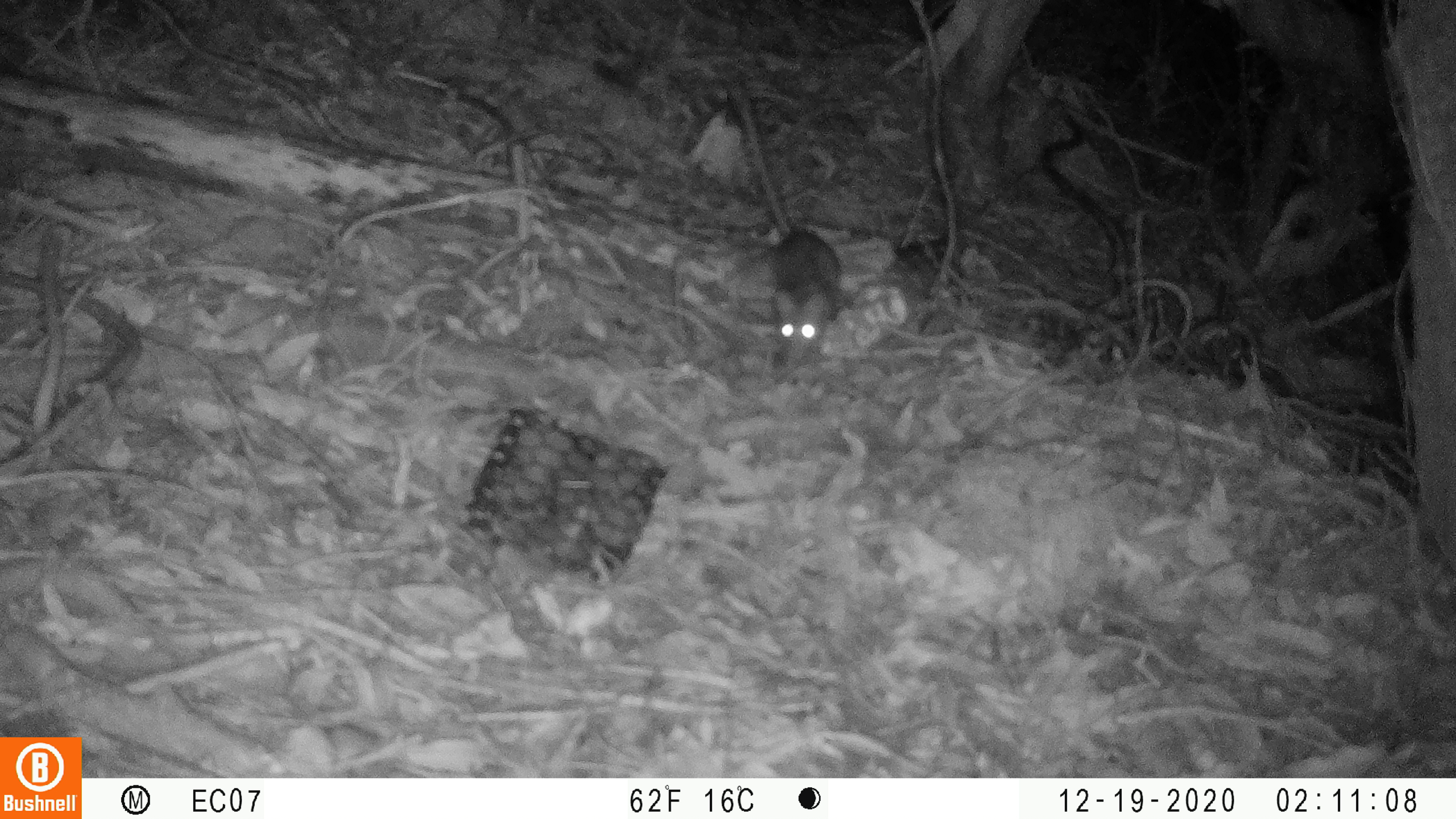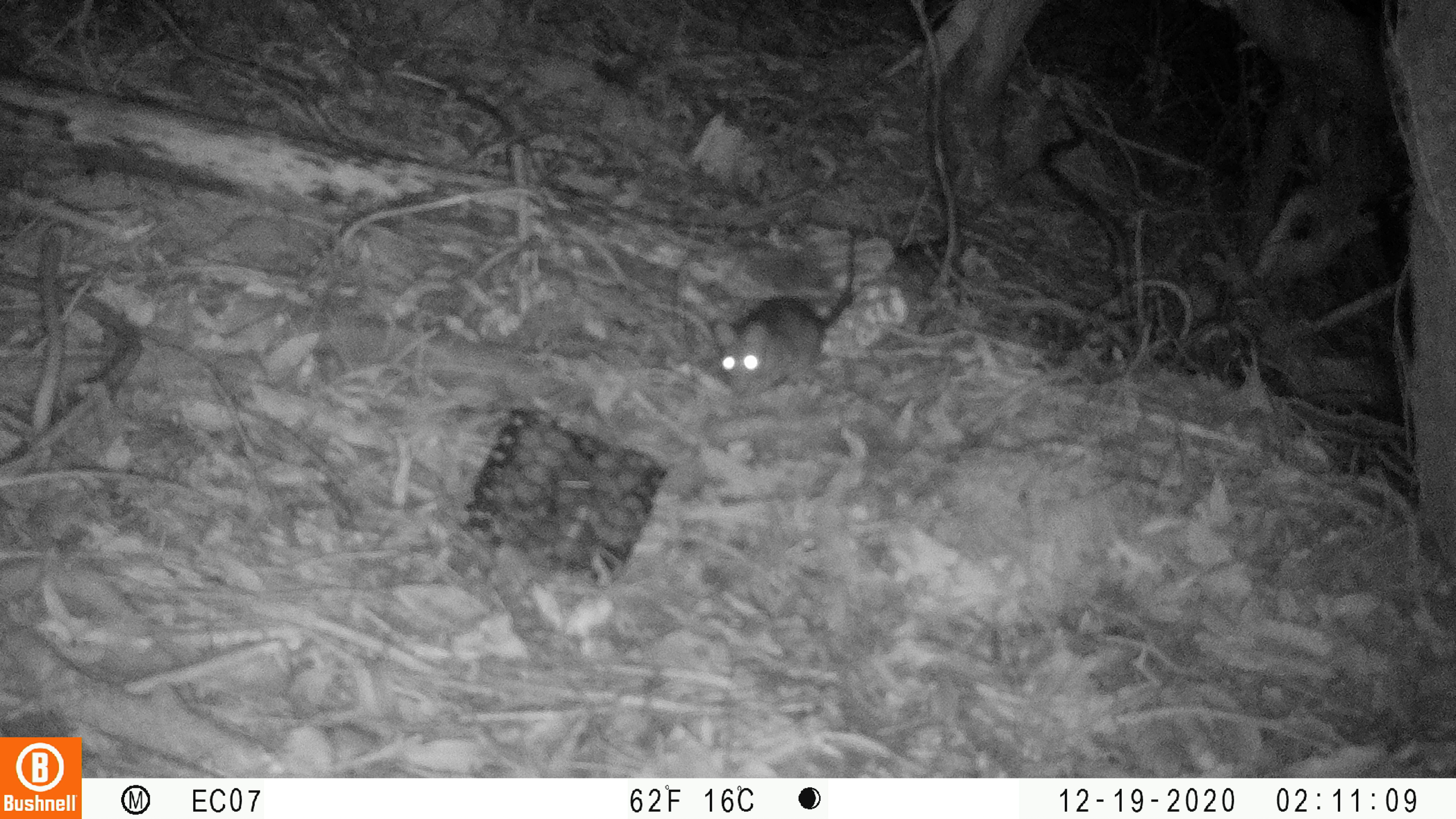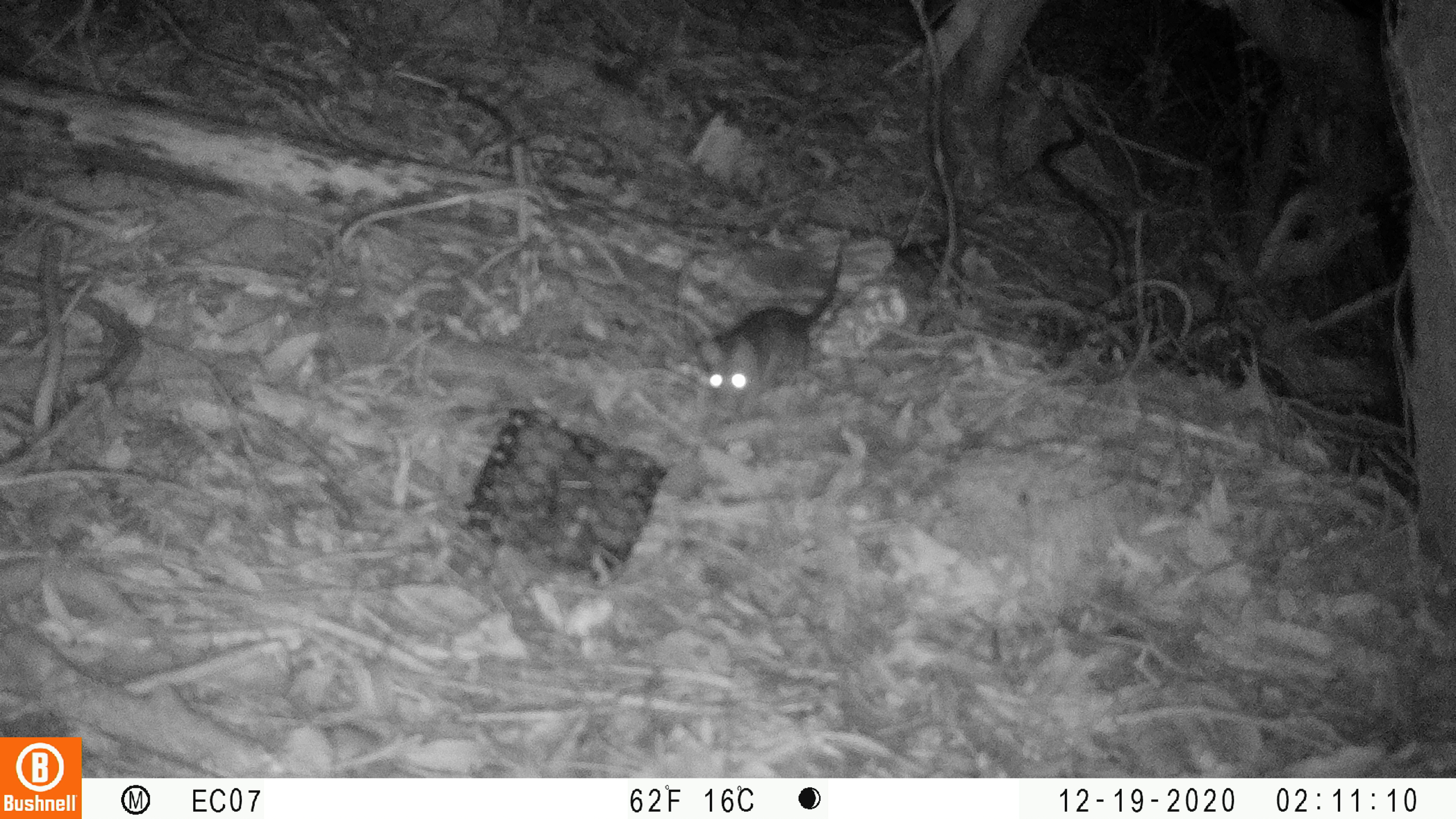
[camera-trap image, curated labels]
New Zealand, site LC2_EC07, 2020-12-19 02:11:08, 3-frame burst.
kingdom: Animalia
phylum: Chordata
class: Mammalia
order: Rodentia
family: Muridae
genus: Rattus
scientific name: Rattus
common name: rat